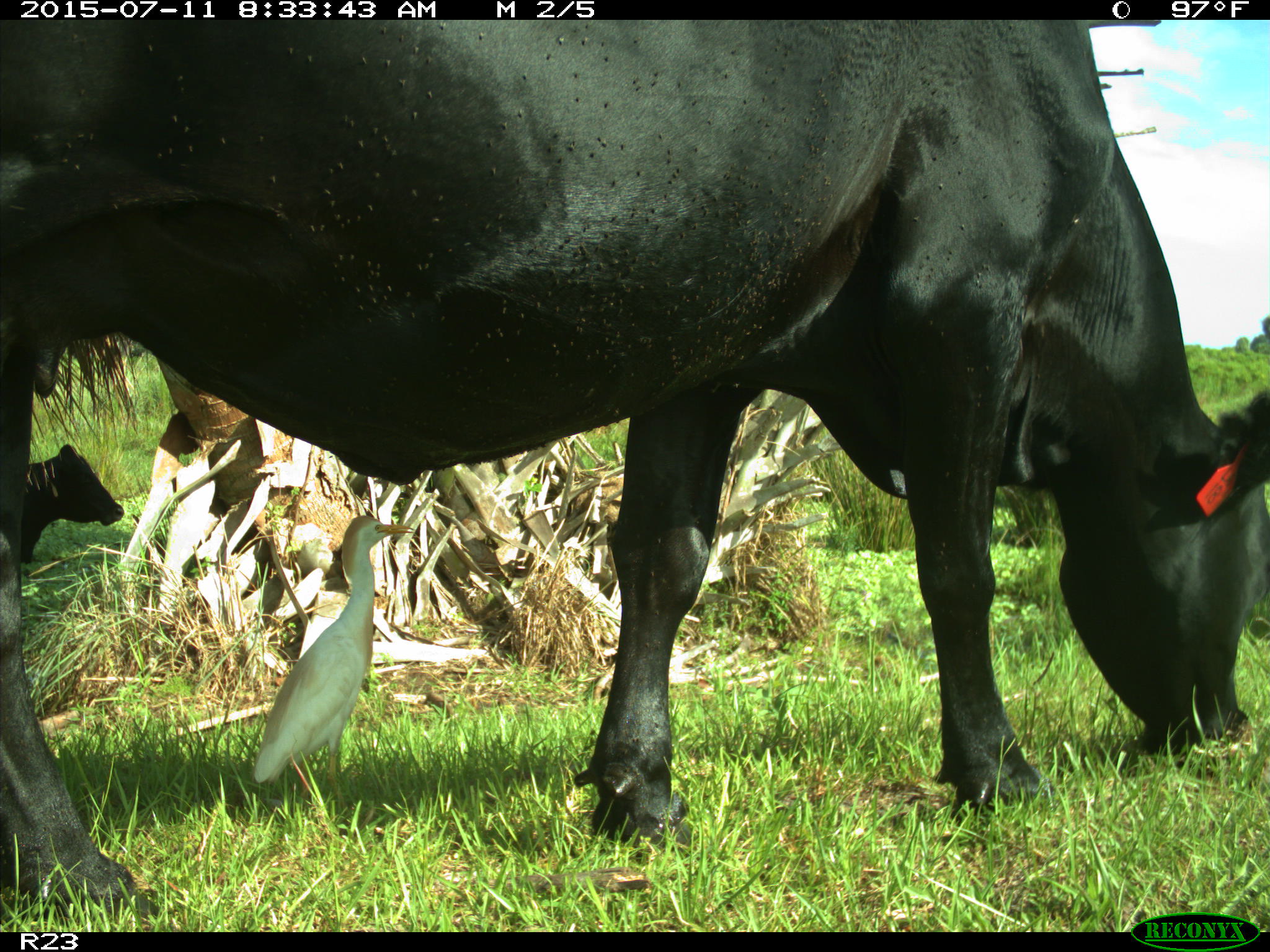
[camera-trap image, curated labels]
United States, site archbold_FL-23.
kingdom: Animalia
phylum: Chordata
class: Mammalia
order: Artiodactyla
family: Bovidae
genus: Bos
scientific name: Bos taurus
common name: domestic cow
Bos taurus (domestic cow).